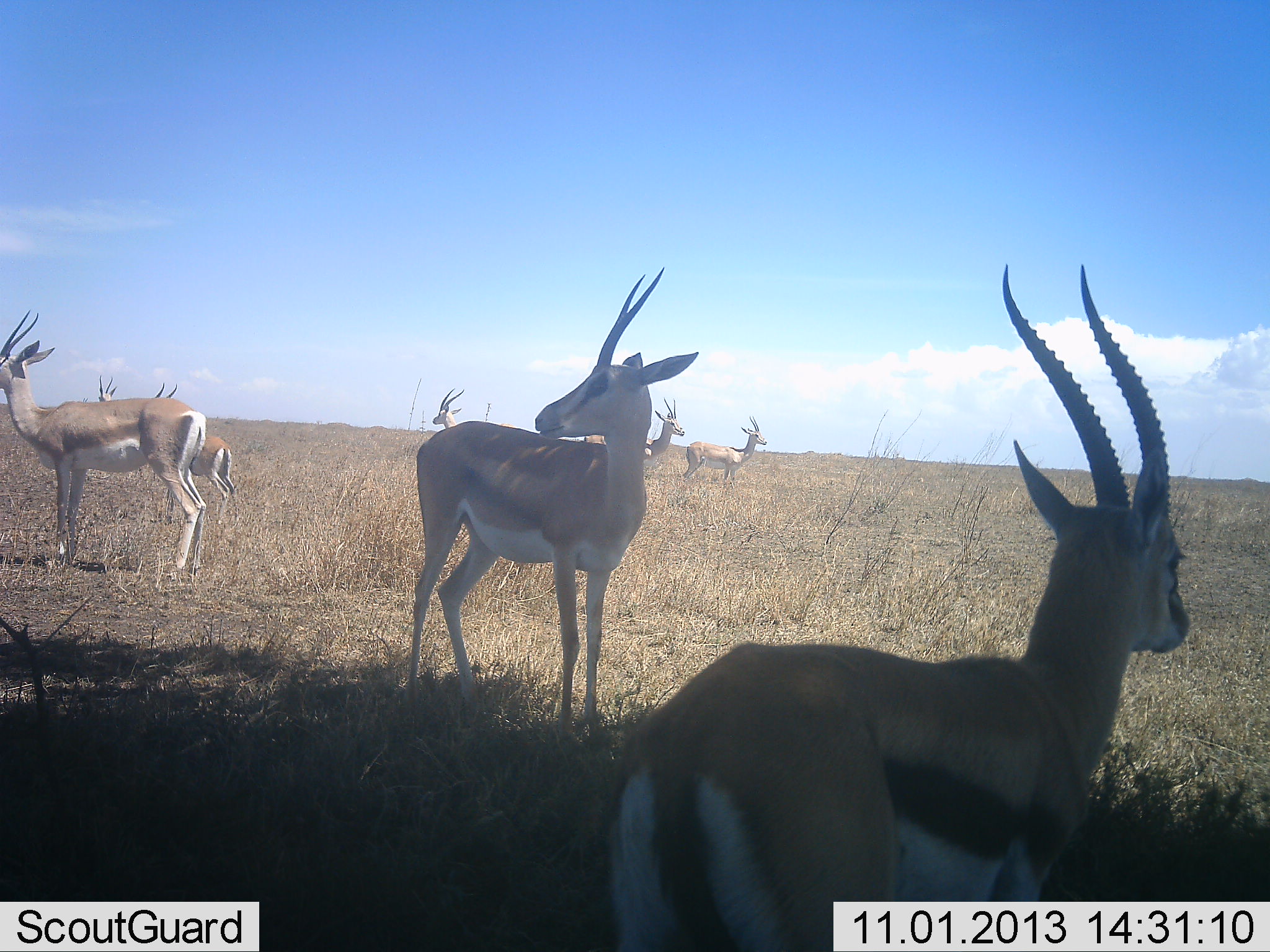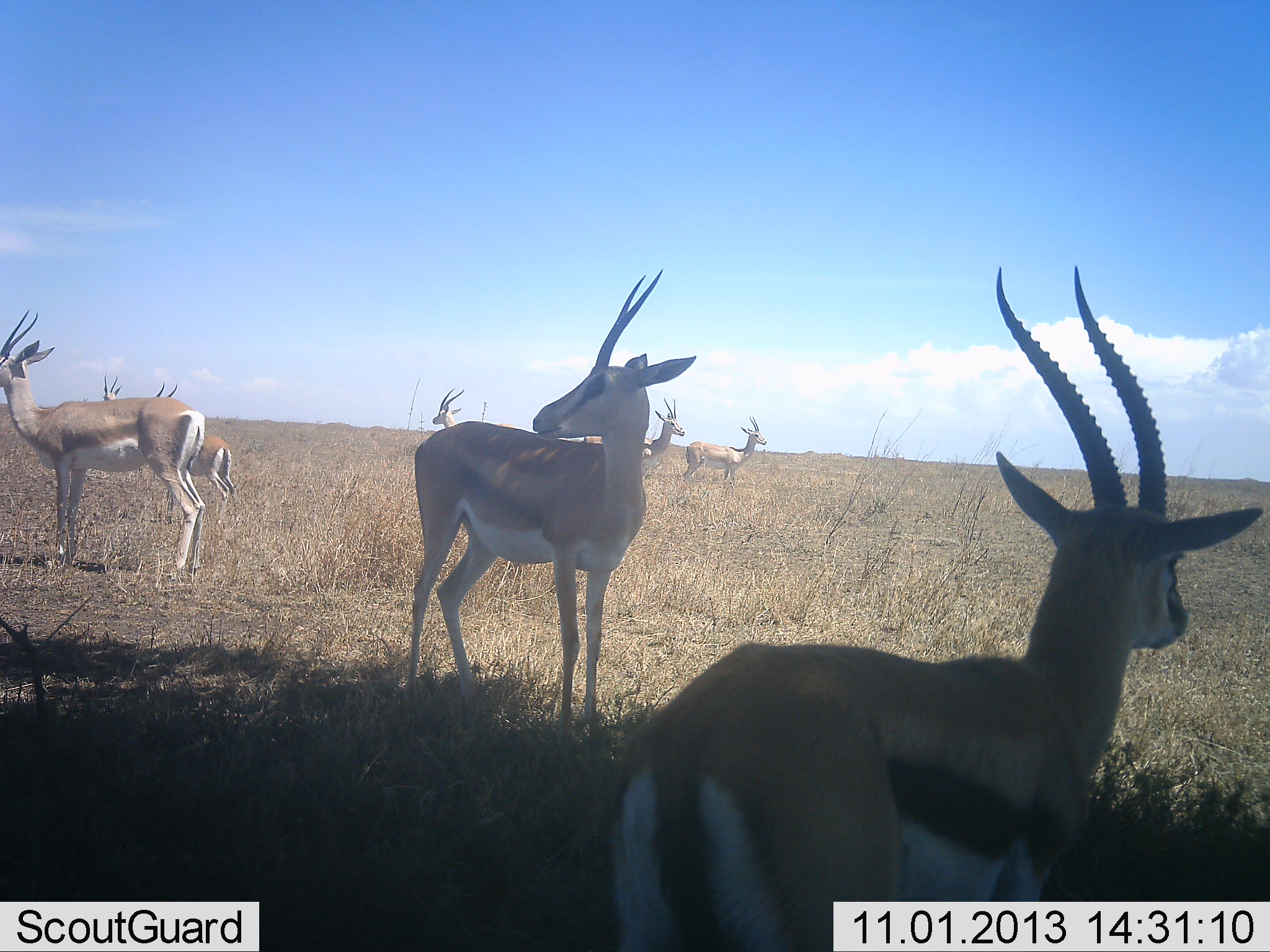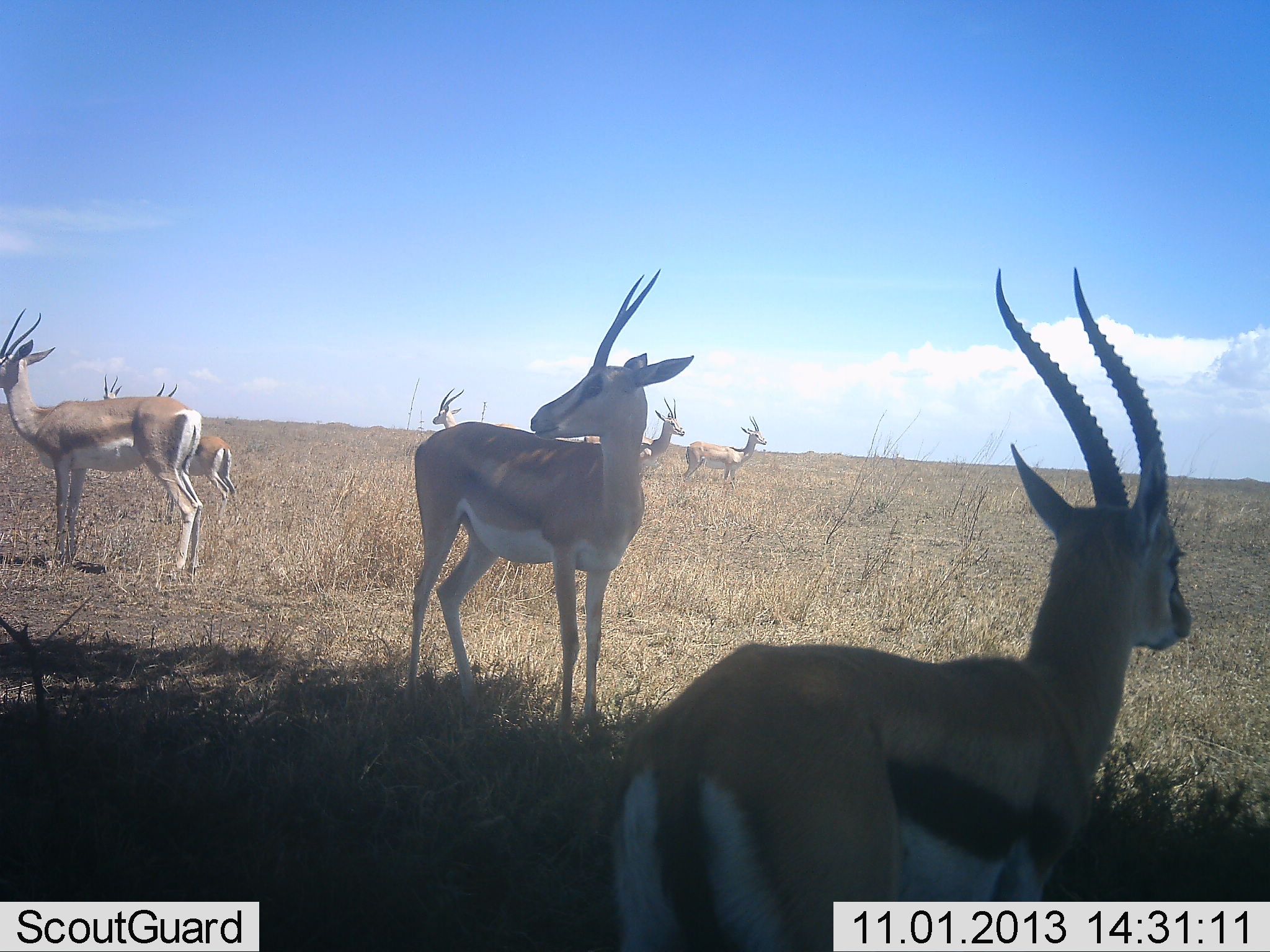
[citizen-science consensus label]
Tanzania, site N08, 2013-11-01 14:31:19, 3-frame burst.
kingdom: Animalia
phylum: Chordata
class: Mammalia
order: Artiodactyla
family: Bovidae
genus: Eudorcas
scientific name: Eudorcas thomsonii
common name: thomson's gazelle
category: gazellethomsons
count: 8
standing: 93%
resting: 7%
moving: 7%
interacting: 0%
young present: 0%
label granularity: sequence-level